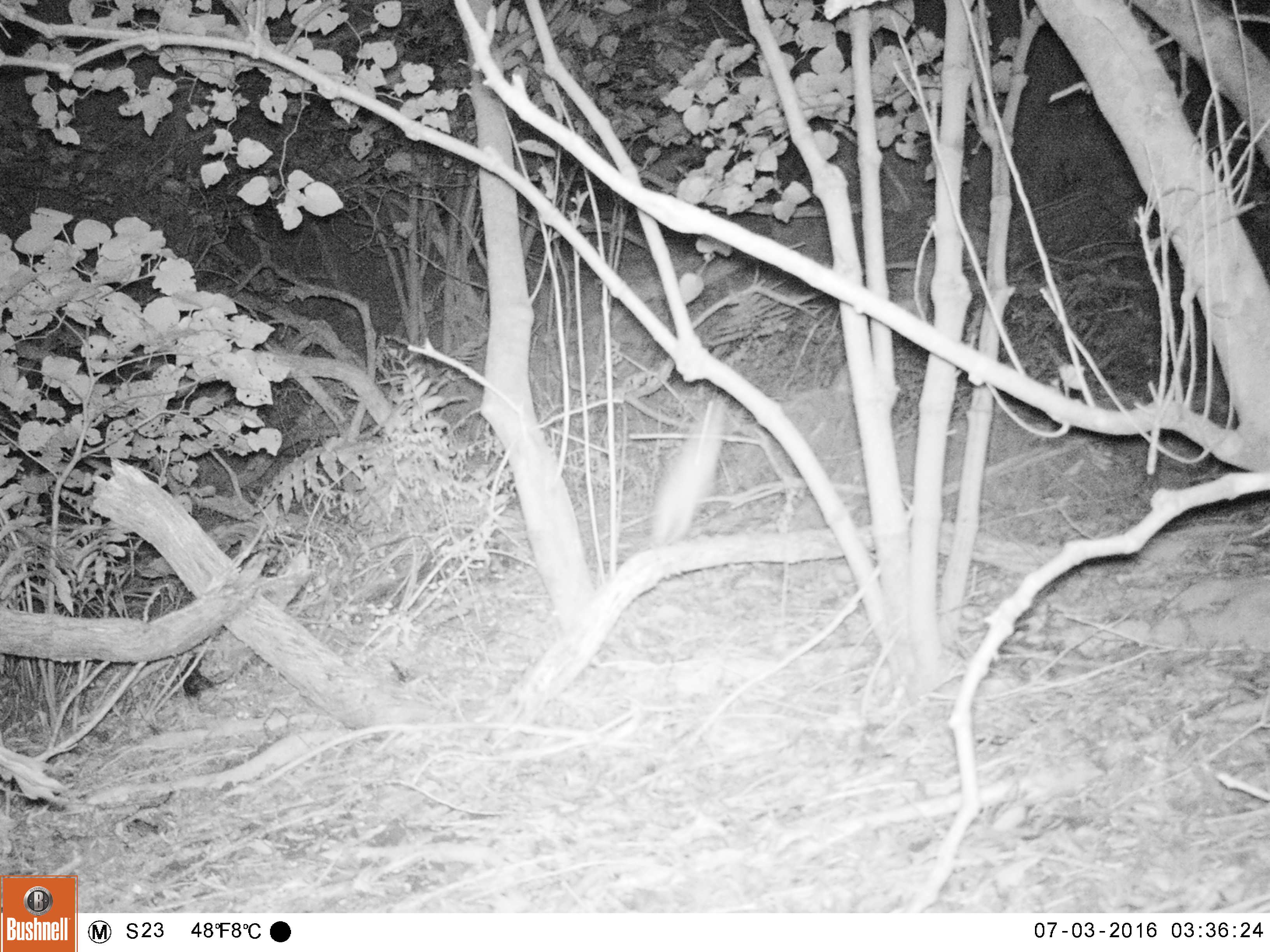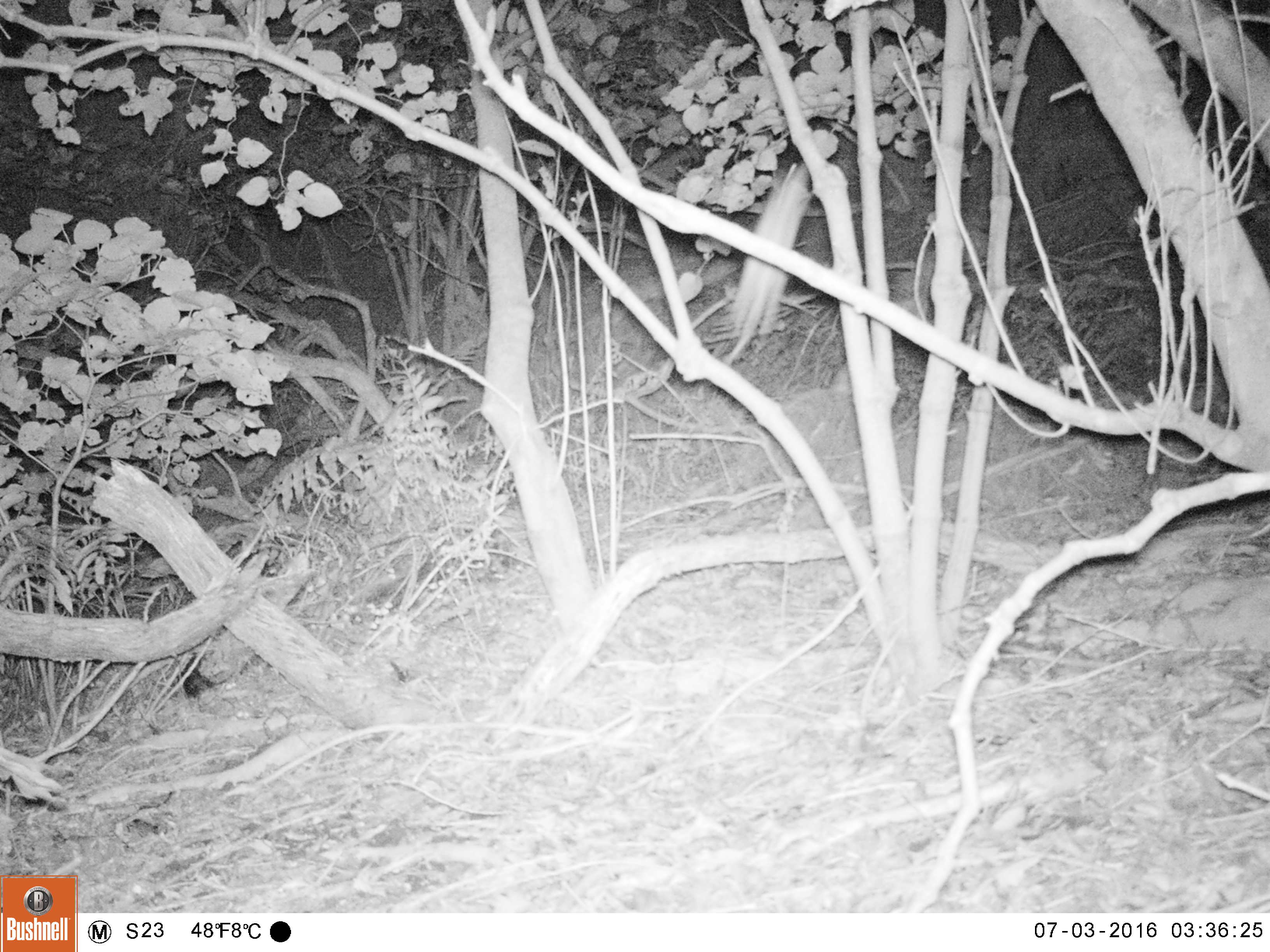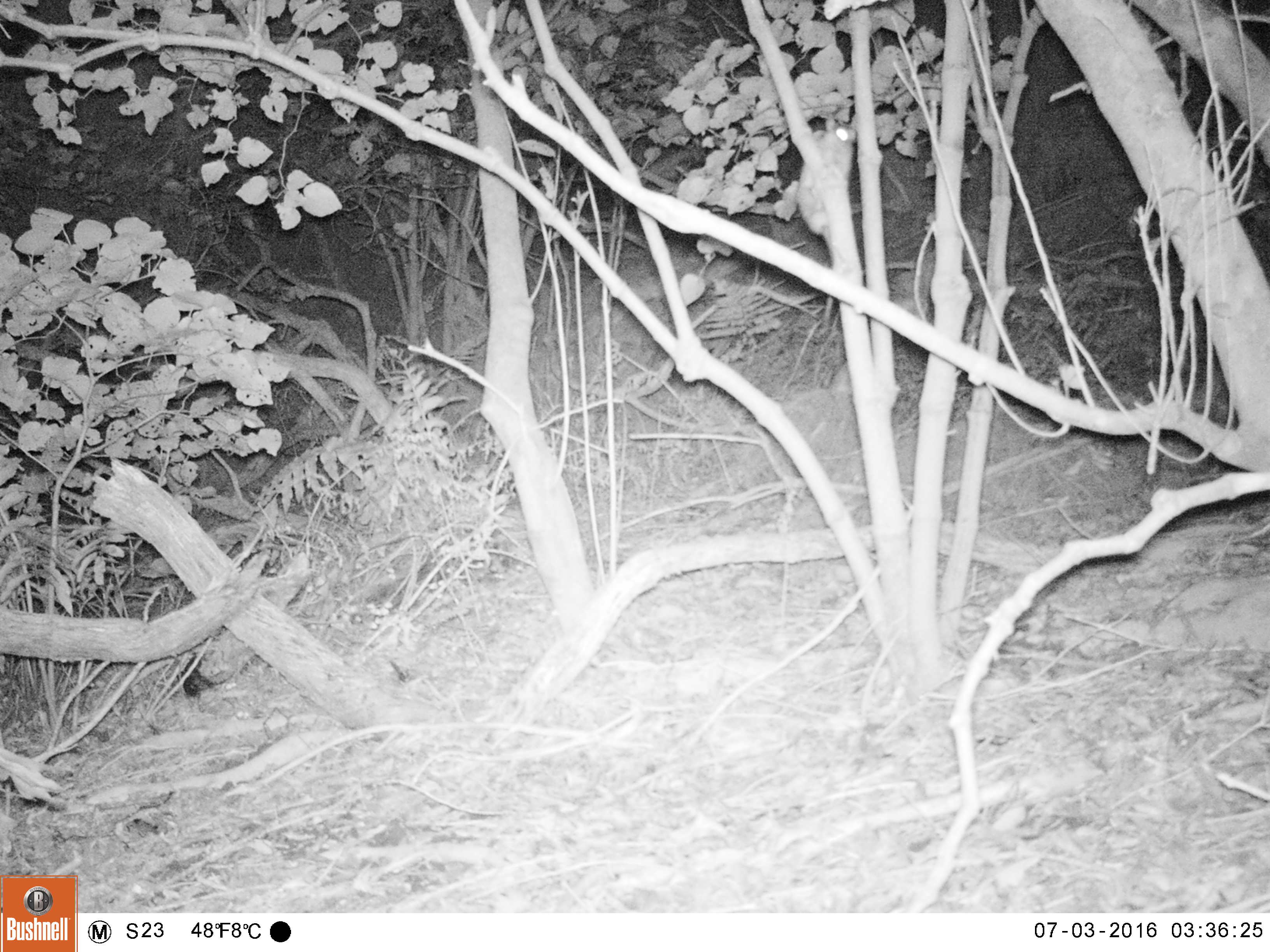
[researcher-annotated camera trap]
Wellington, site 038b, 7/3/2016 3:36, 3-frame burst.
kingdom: Animalia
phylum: Chordata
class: Mammalia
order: Rodentia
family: Muridae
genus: Rattus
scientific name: Rattus rattus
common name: ship rat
Ship rat (Rattus rattus).